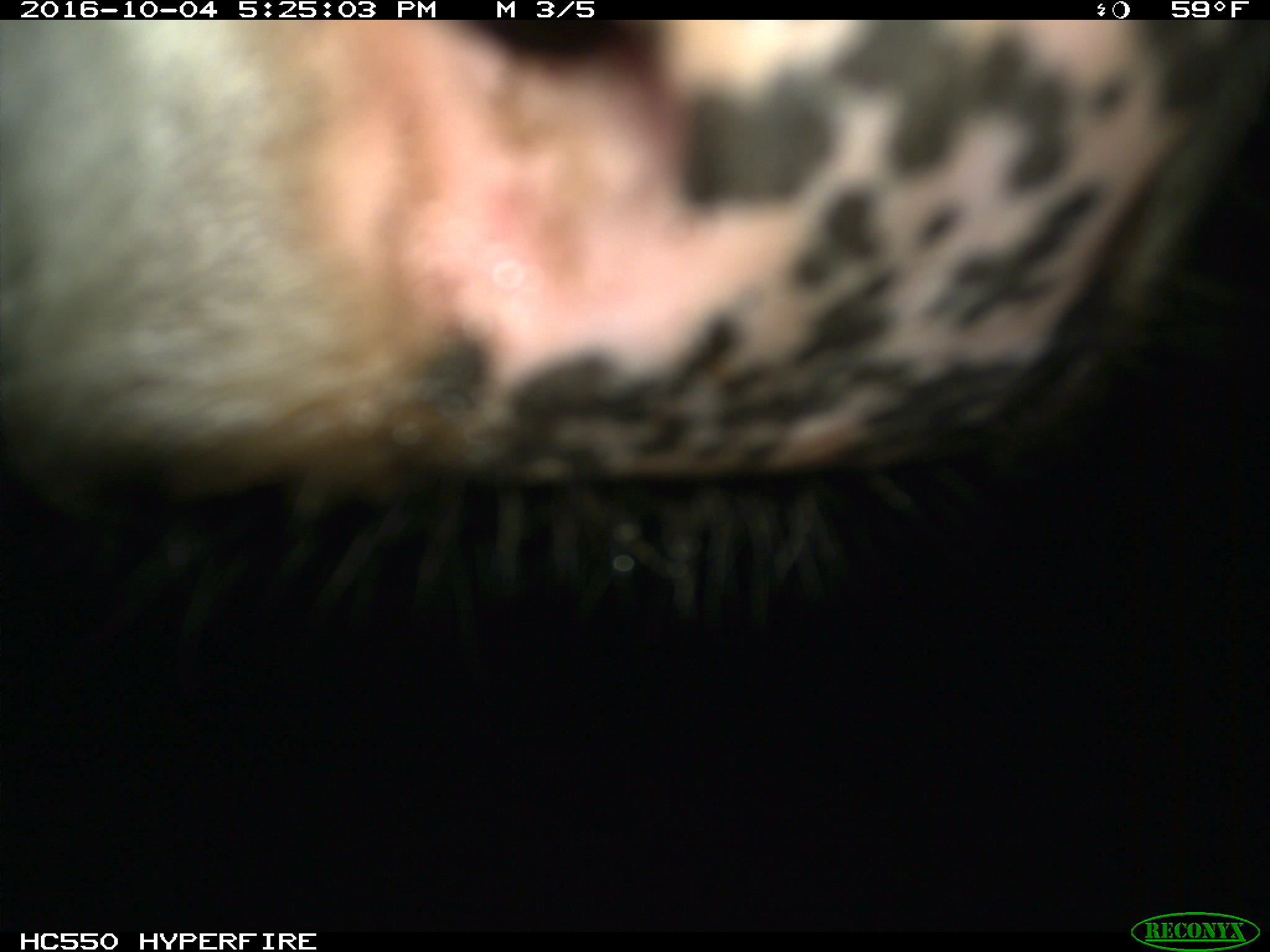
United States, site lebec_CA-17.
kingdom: Animalia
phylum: Chordata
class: Mammalia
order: Artiodactyla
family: Bovidae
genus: Bos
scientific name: Bos taurus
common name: domestic cow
Bos taurus (domestic cow).